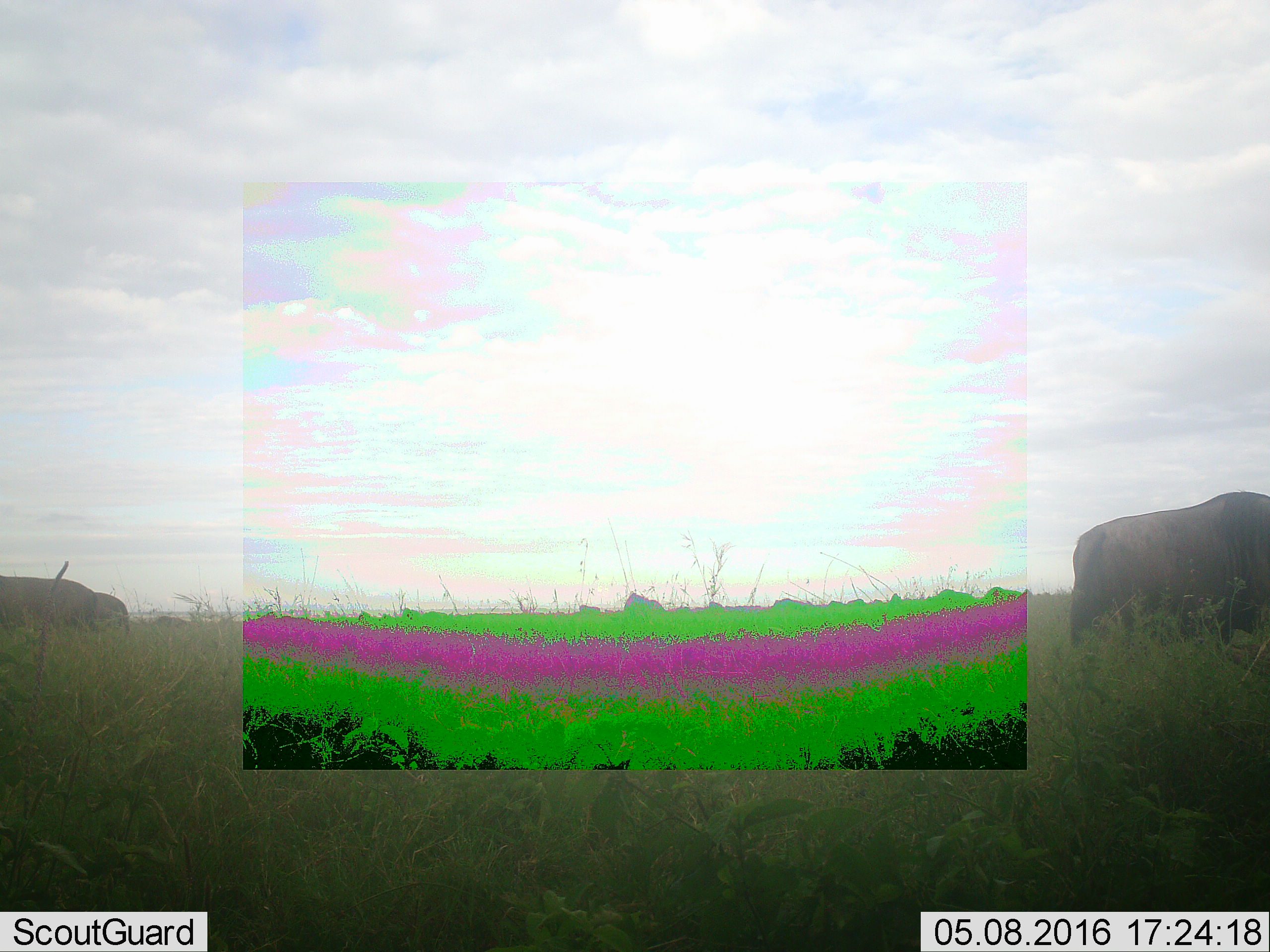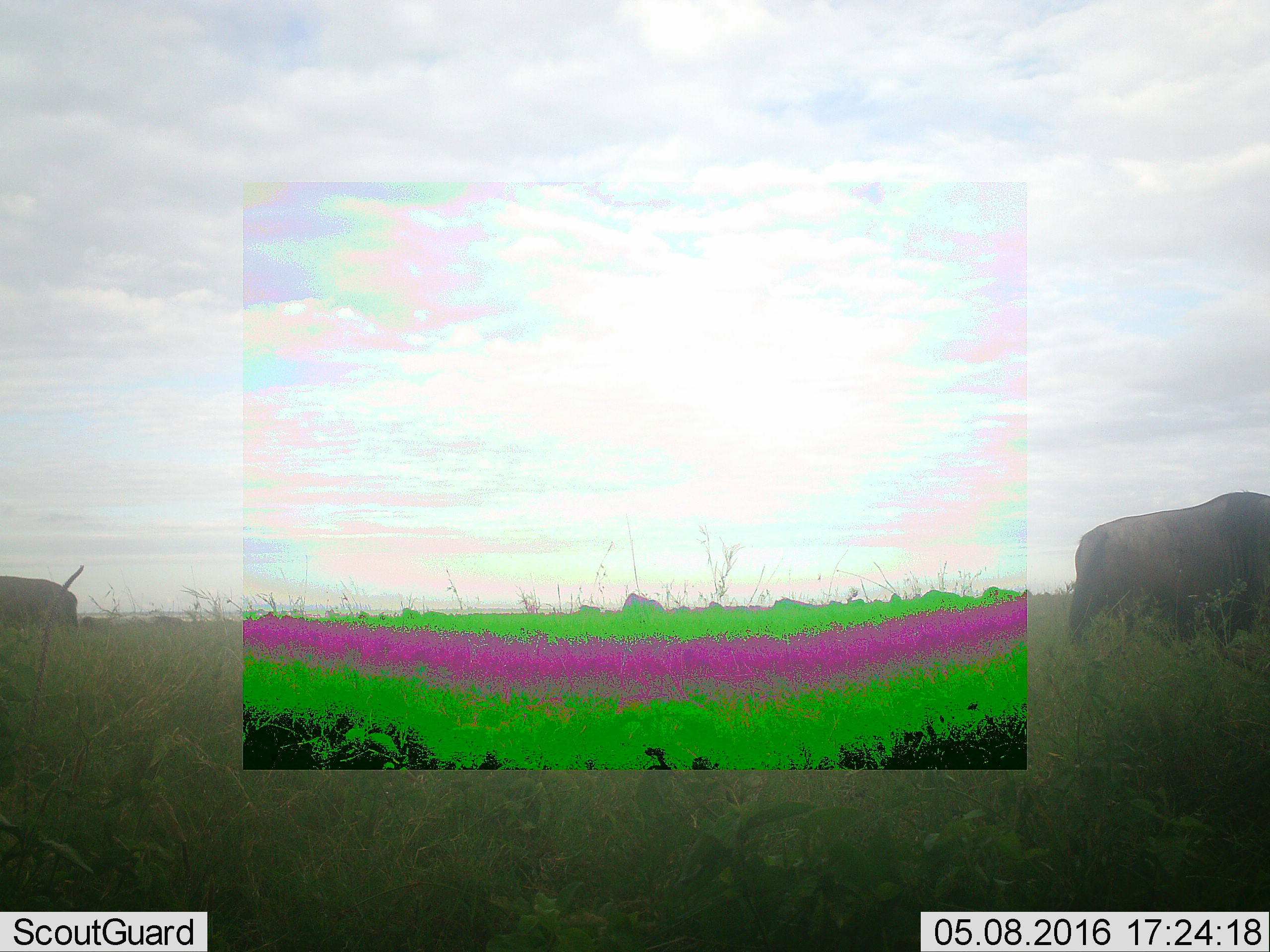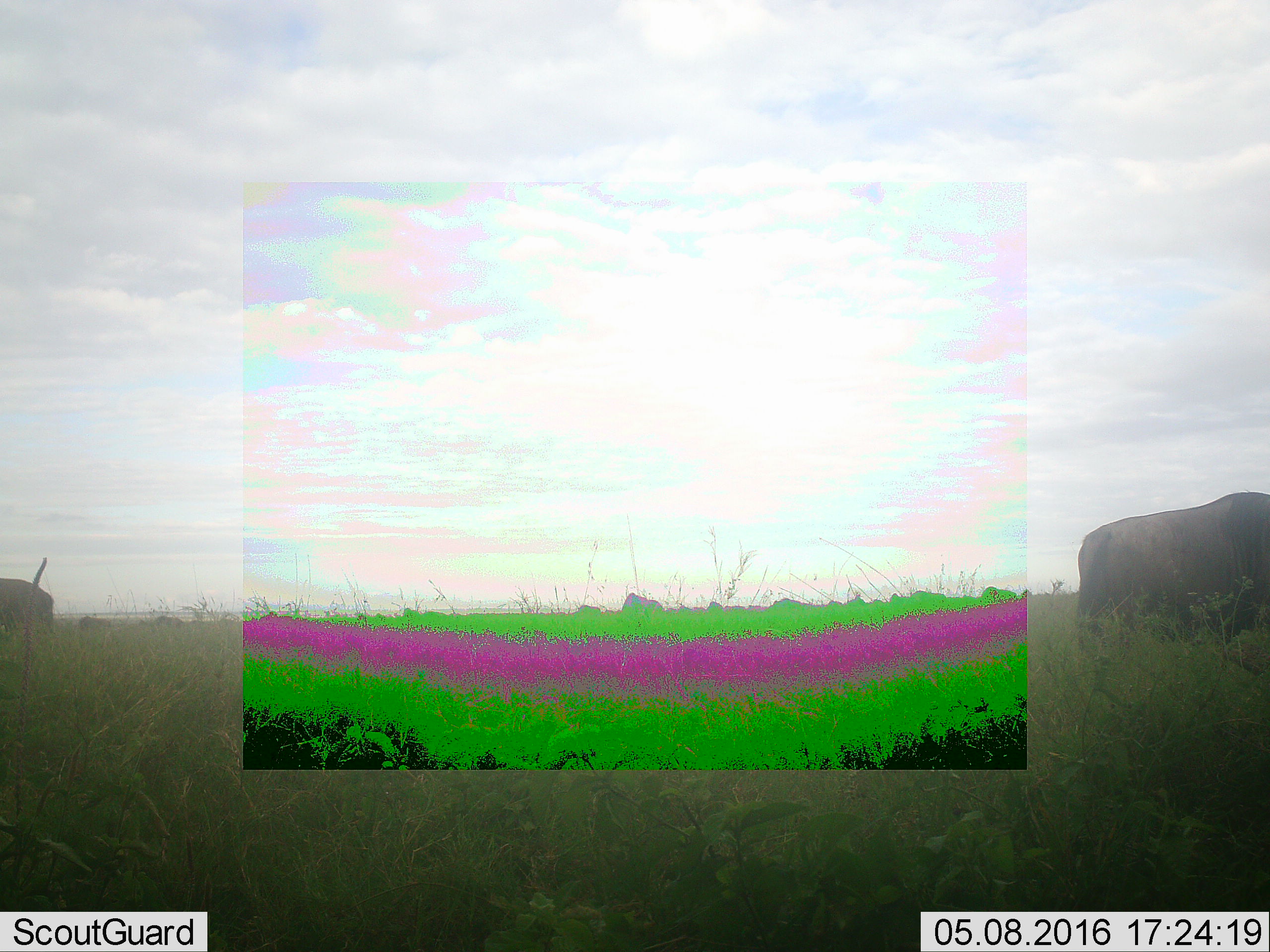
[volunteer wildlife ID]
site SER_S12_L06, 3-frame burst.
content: unidentified animal